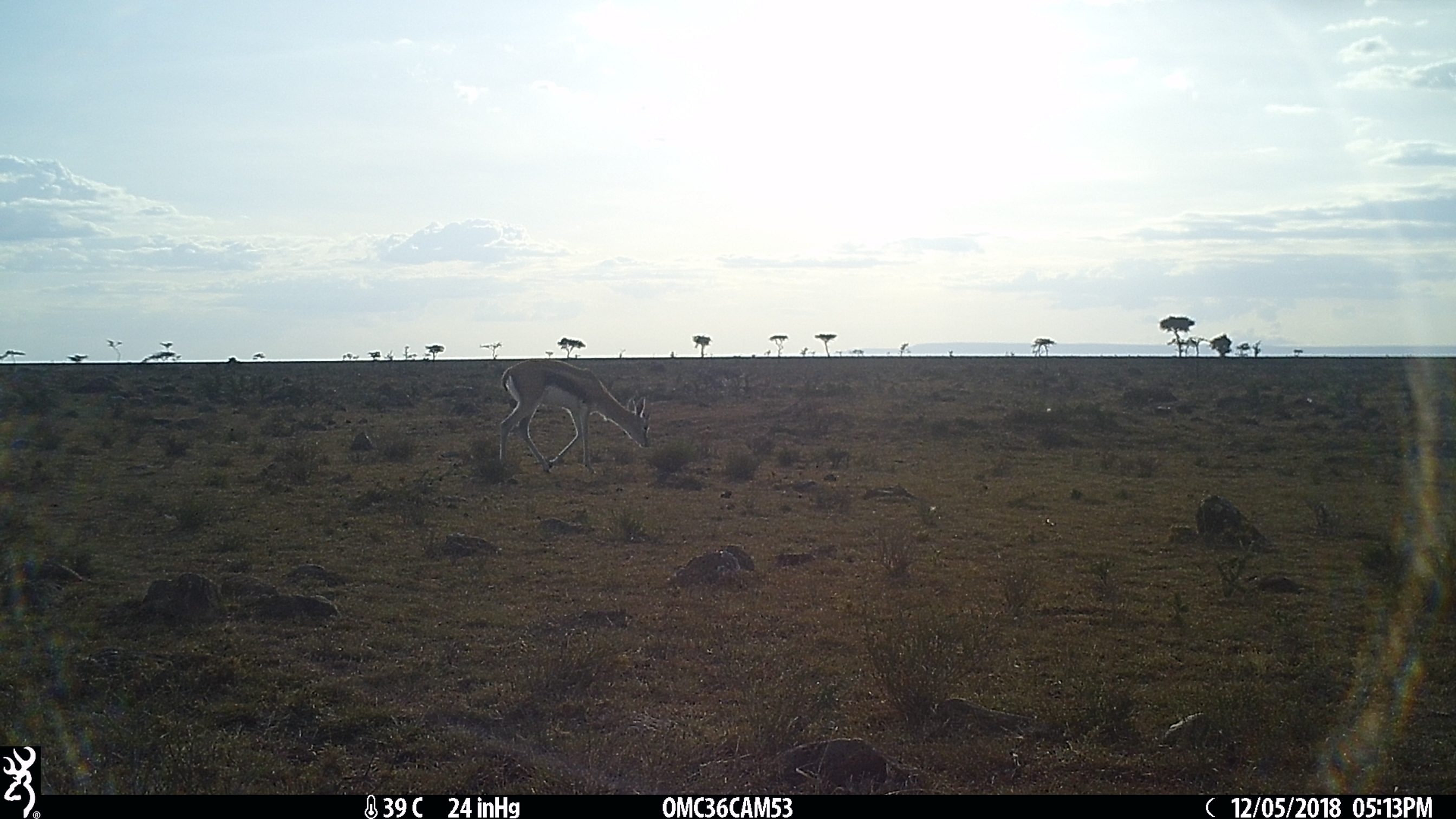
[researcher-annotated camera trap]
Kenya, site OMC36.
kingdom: Animalia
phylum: Chordata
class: Mammalia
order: Artiodactyla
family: Bovidae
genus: Eudorcas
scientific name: Eudorcas thomsonii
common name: thomon's gazelle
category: gazelle thomsons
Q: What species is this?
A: Gazelle thomsons (thomon's gazelle) (Eudorcas thomsonii).